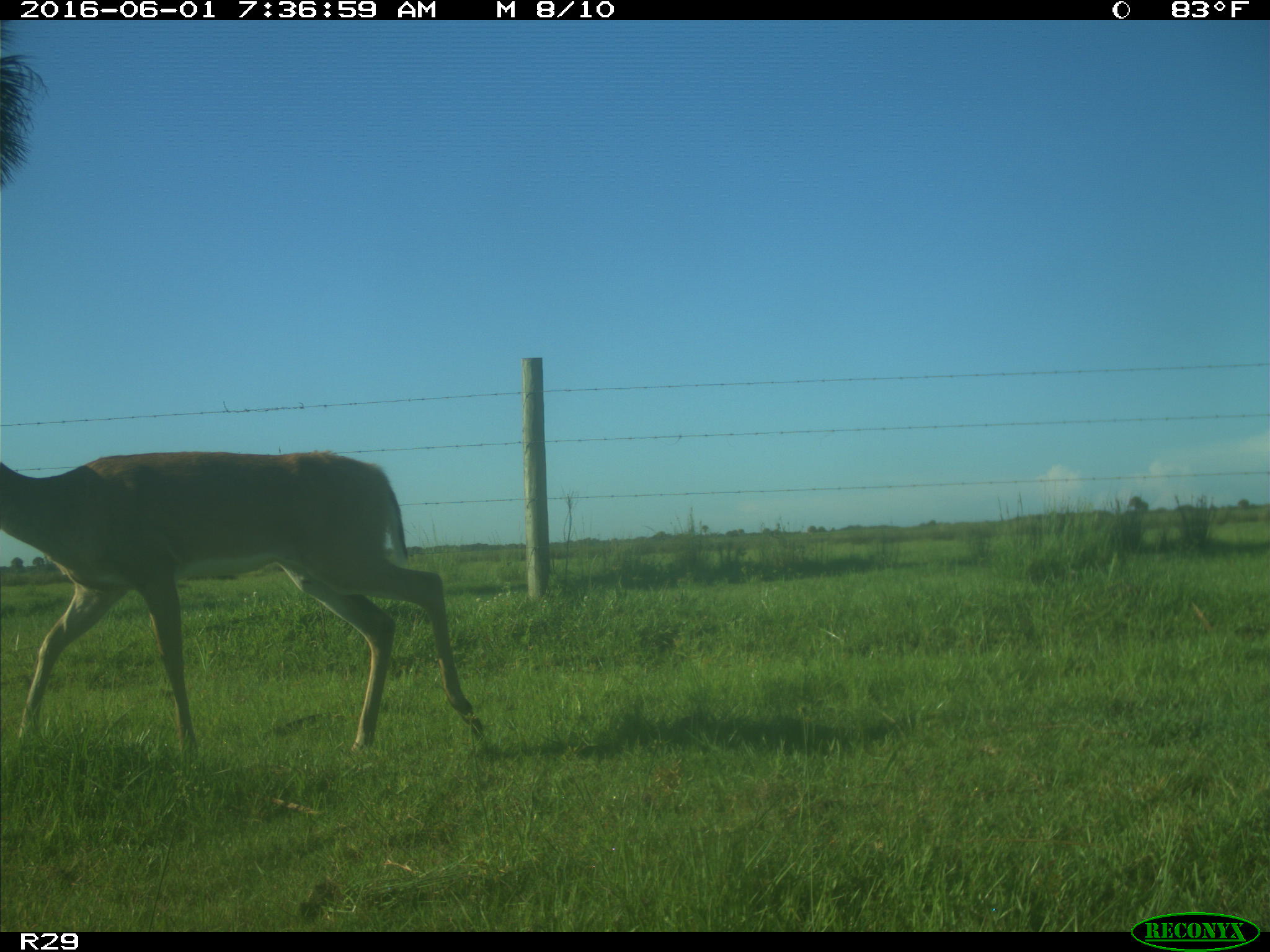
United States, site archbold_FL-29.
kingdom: Animalia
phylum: Chordata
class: Mammalia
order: Artiodactyla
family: Cervidae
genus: Odocoileus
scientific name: Odocoileus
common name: deer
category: unidentified deer